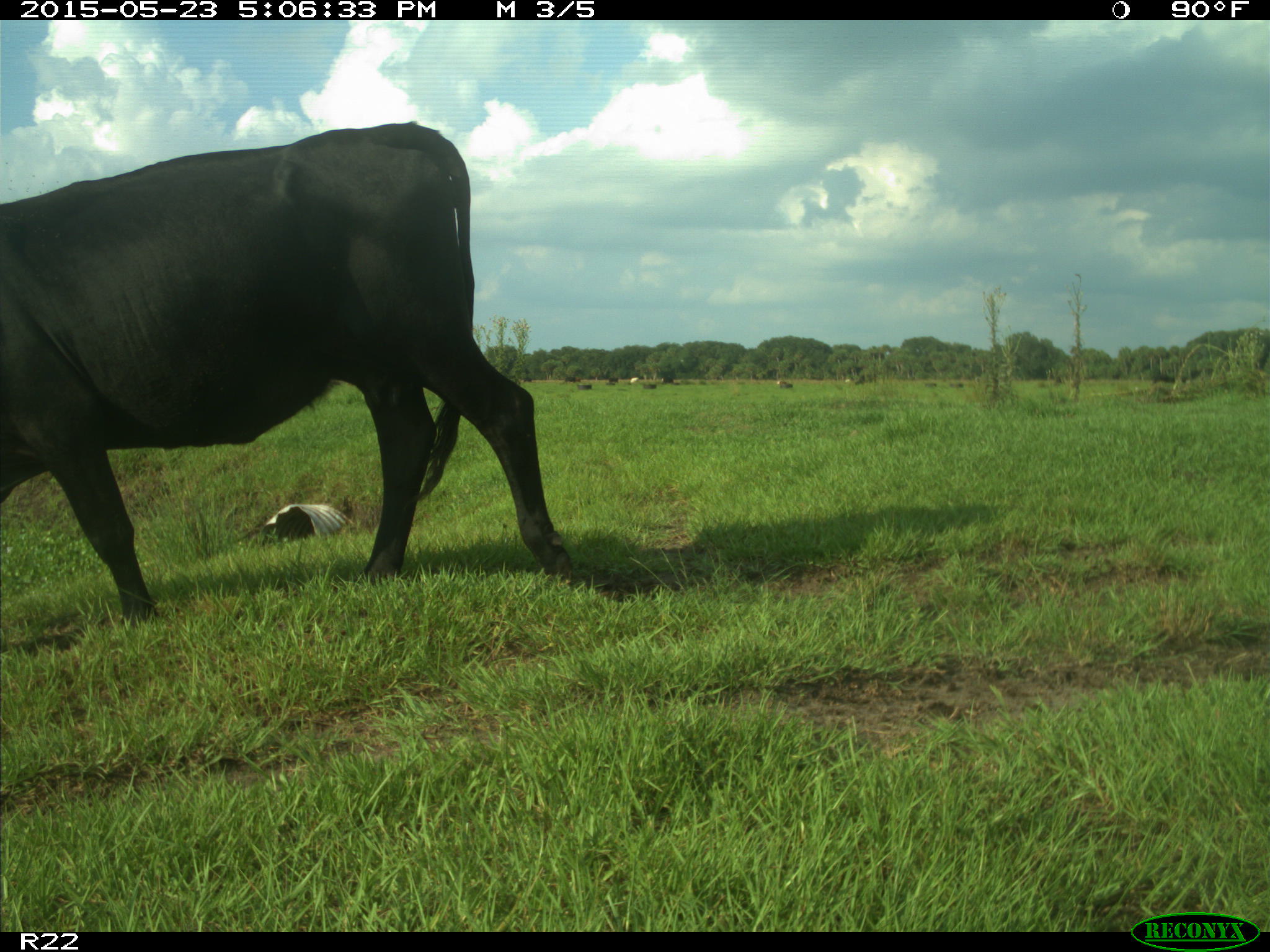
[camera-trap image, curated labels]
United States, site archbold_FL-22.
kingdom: Animalia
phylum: Chordata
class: Mammalia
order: Artiodactyla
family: Bovidae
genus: Bos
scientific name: Bos taurus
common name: domestic cow